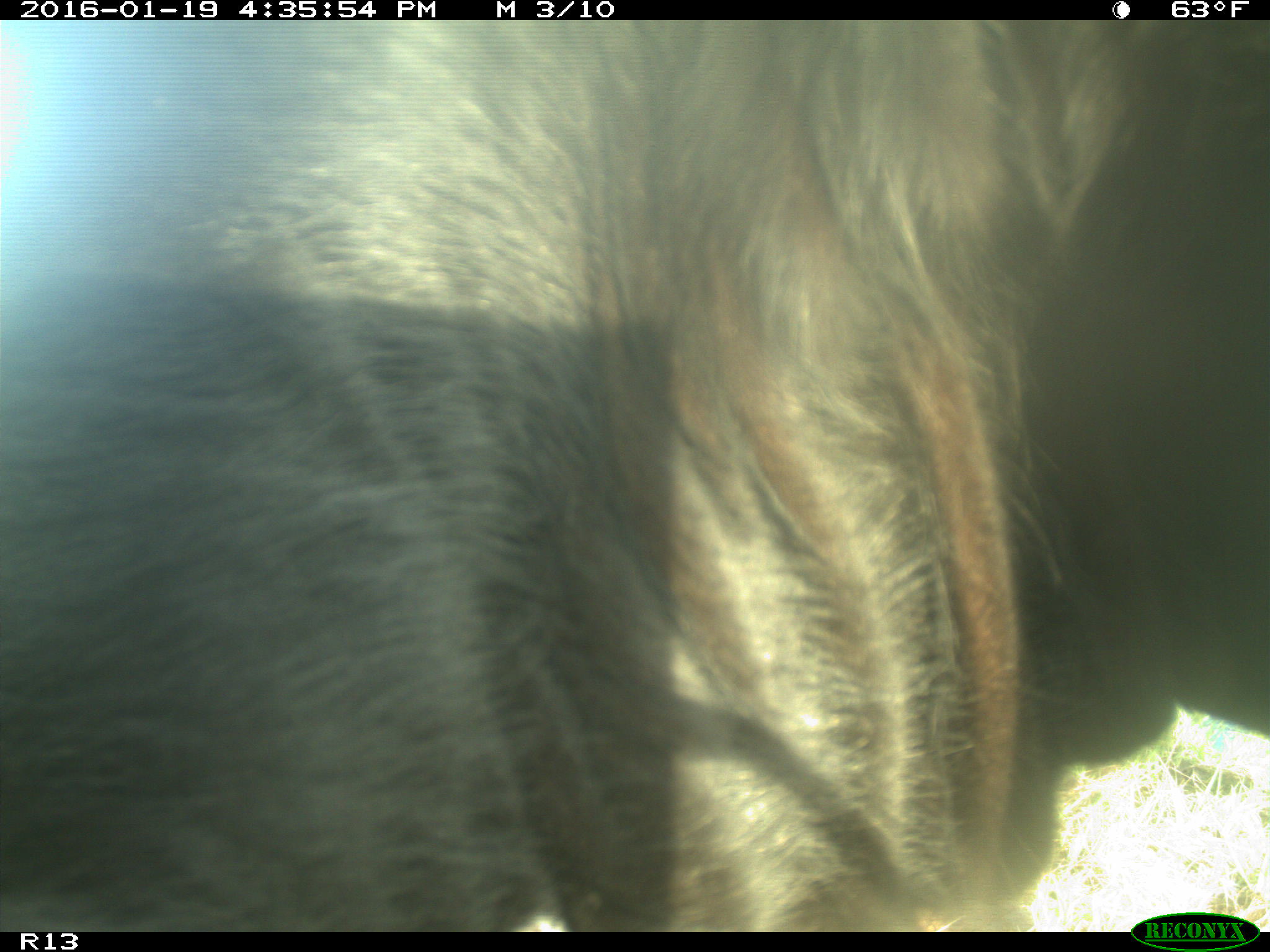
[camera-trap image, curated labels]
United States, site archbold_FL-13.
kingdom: Animalia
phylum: Chordata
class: Mammalia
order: Artiodactyla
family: Bovidae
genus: Bos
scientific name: Bos taurus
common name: domestic cow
Bos taurus (domestic cow).